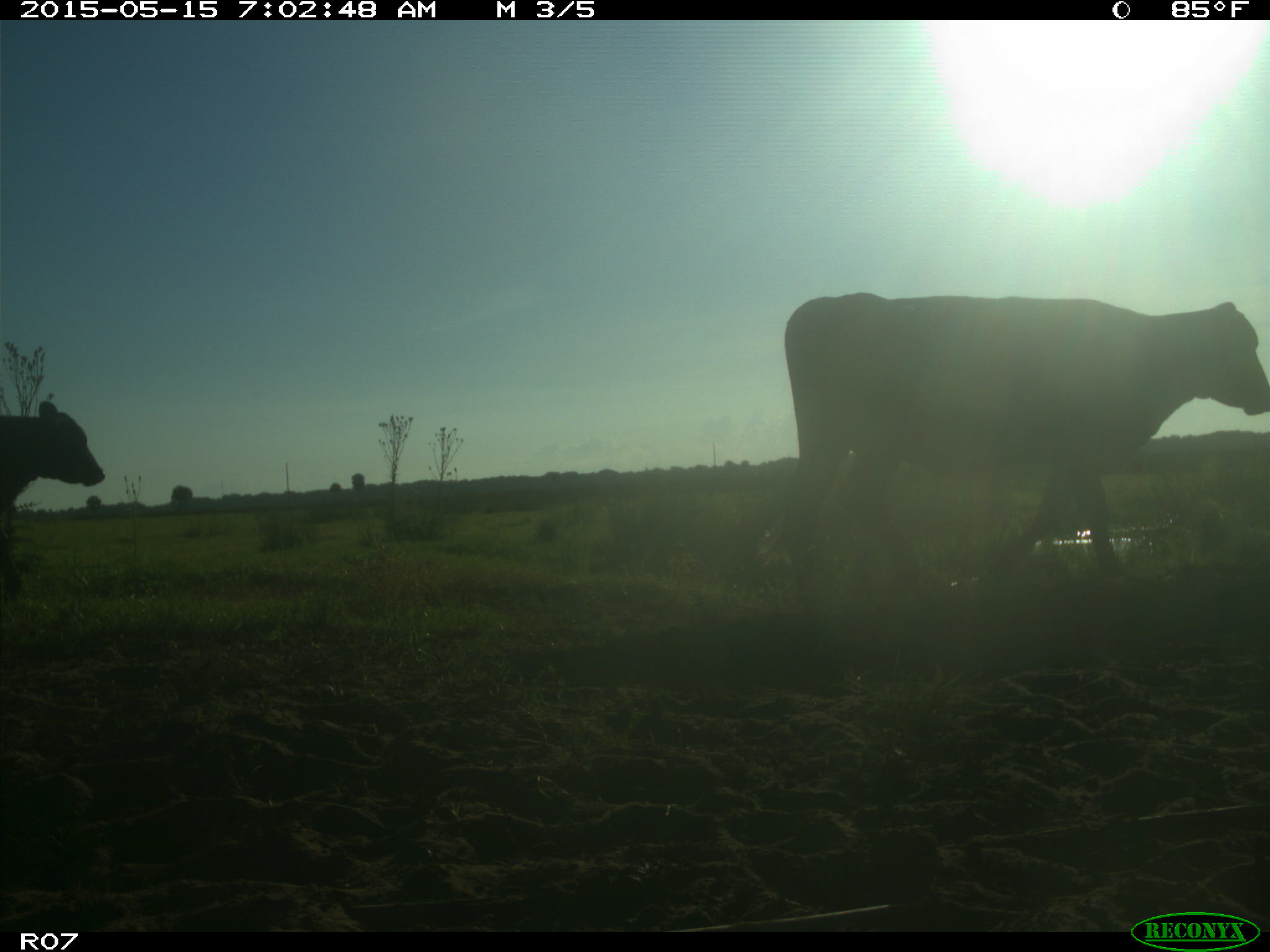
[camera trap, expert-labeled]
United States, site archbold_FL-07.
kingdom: Animalia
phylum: Chordata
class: Mammalia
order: Artiodactyla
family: Bovidae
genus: Bos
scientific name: Bos taurus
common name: domestic cow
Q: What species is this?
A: Bos taurus (domestic cow).